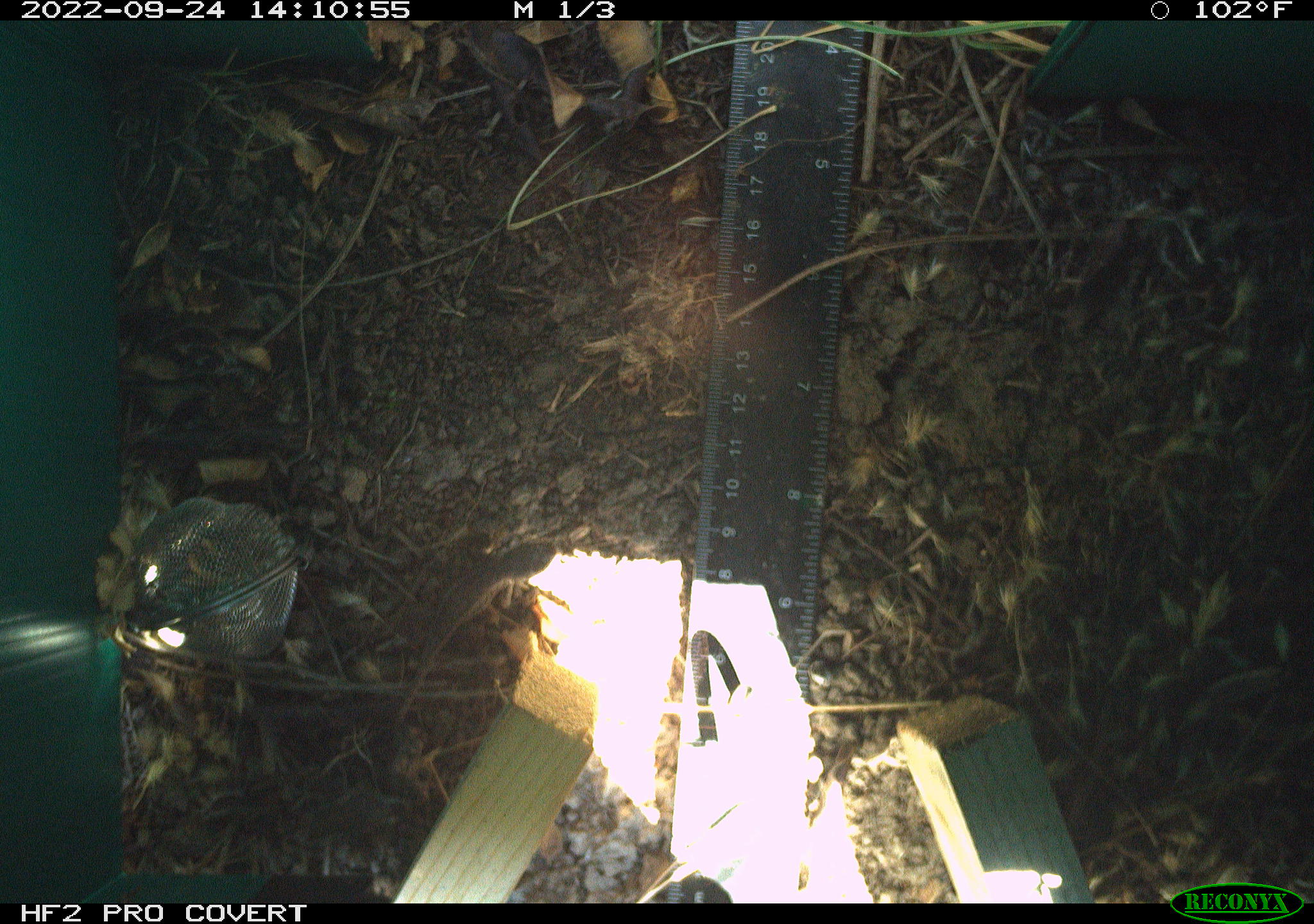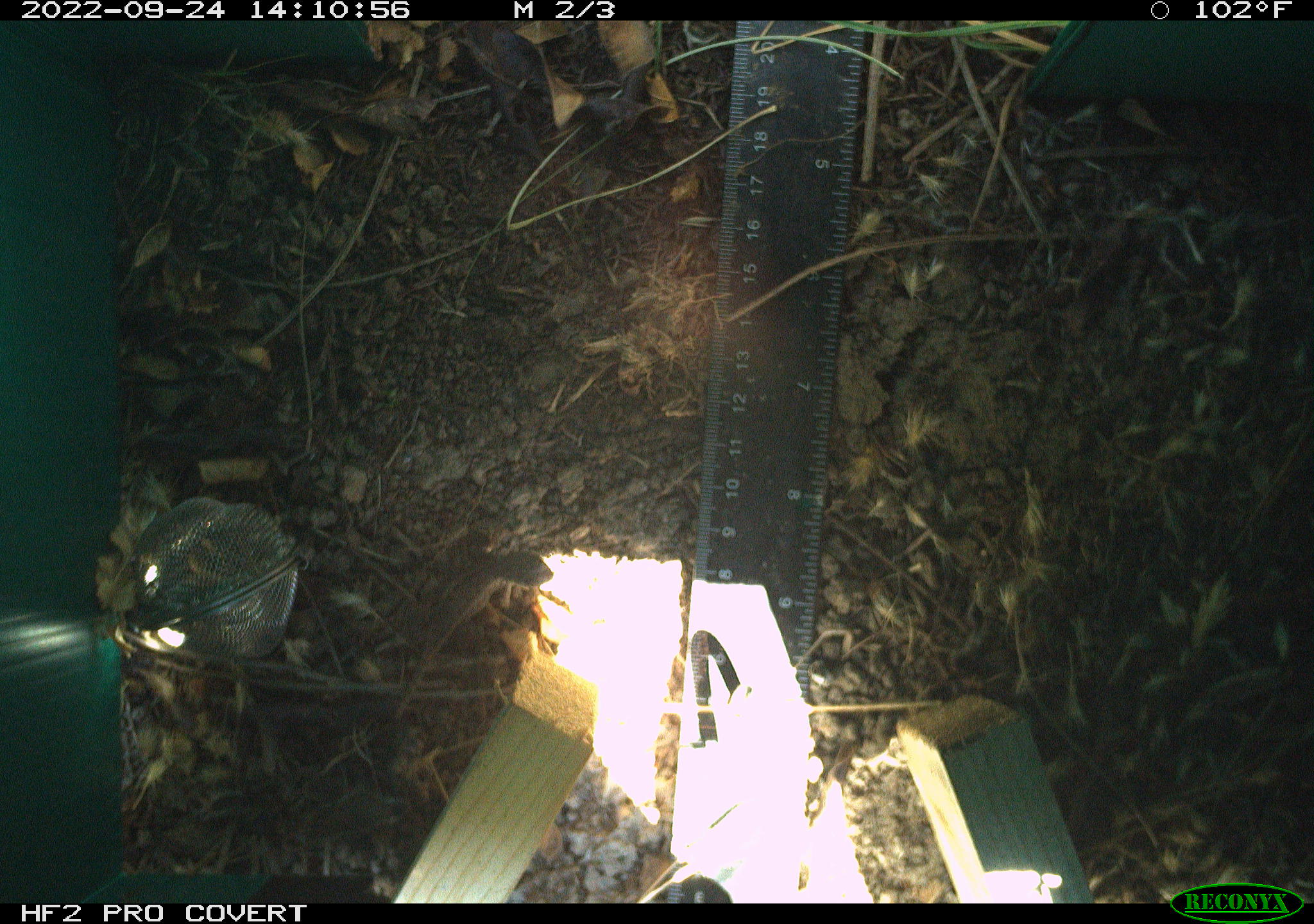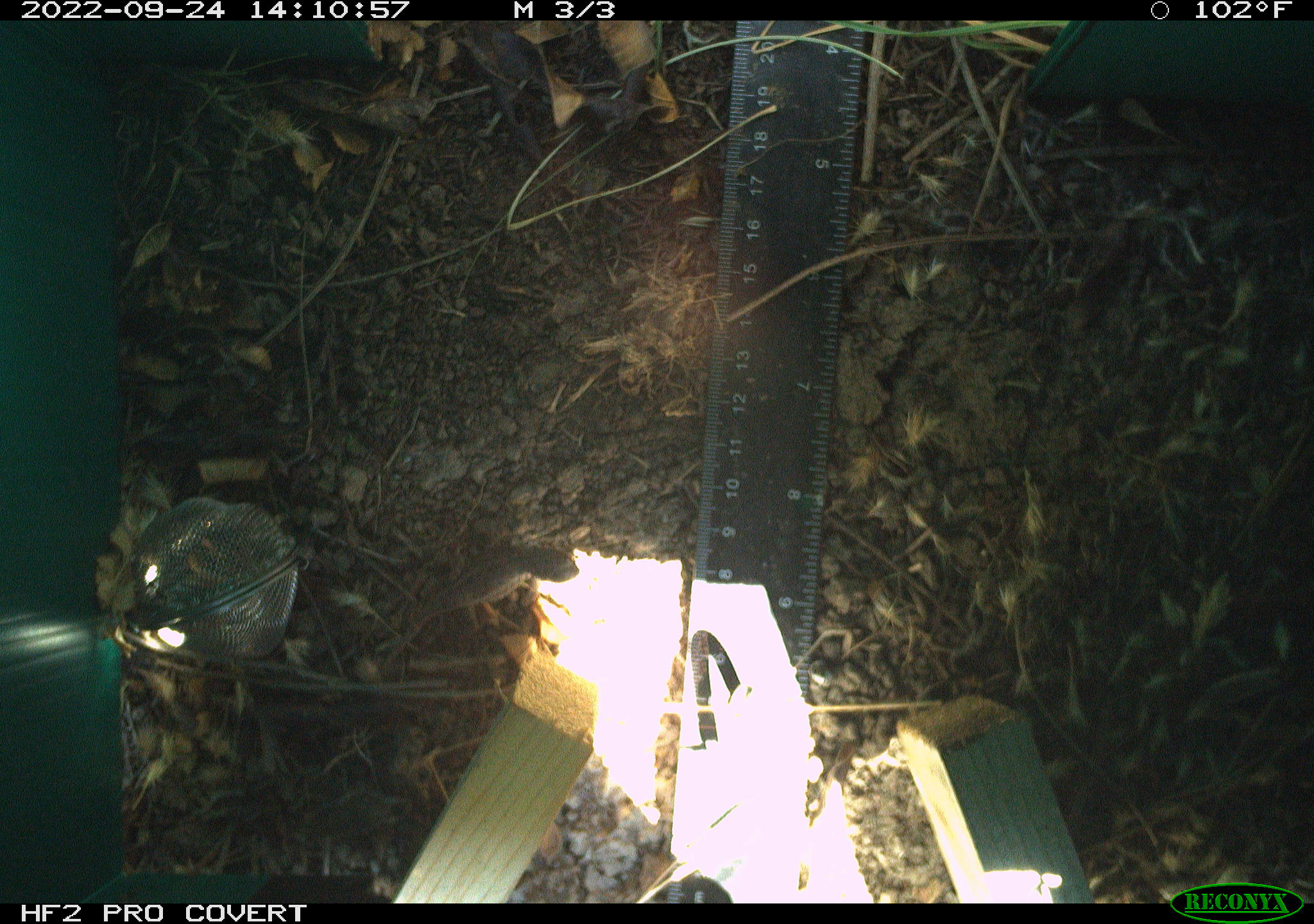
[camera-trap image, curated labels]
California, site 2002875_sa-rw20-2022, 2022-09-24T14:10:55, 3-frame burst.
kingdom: Animalia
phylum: Chordata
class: Reptilia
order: Squamata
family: Phrynosomatidae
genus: Sceloporus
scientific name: Sceloporus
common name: spiny lizards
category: sceloporus species